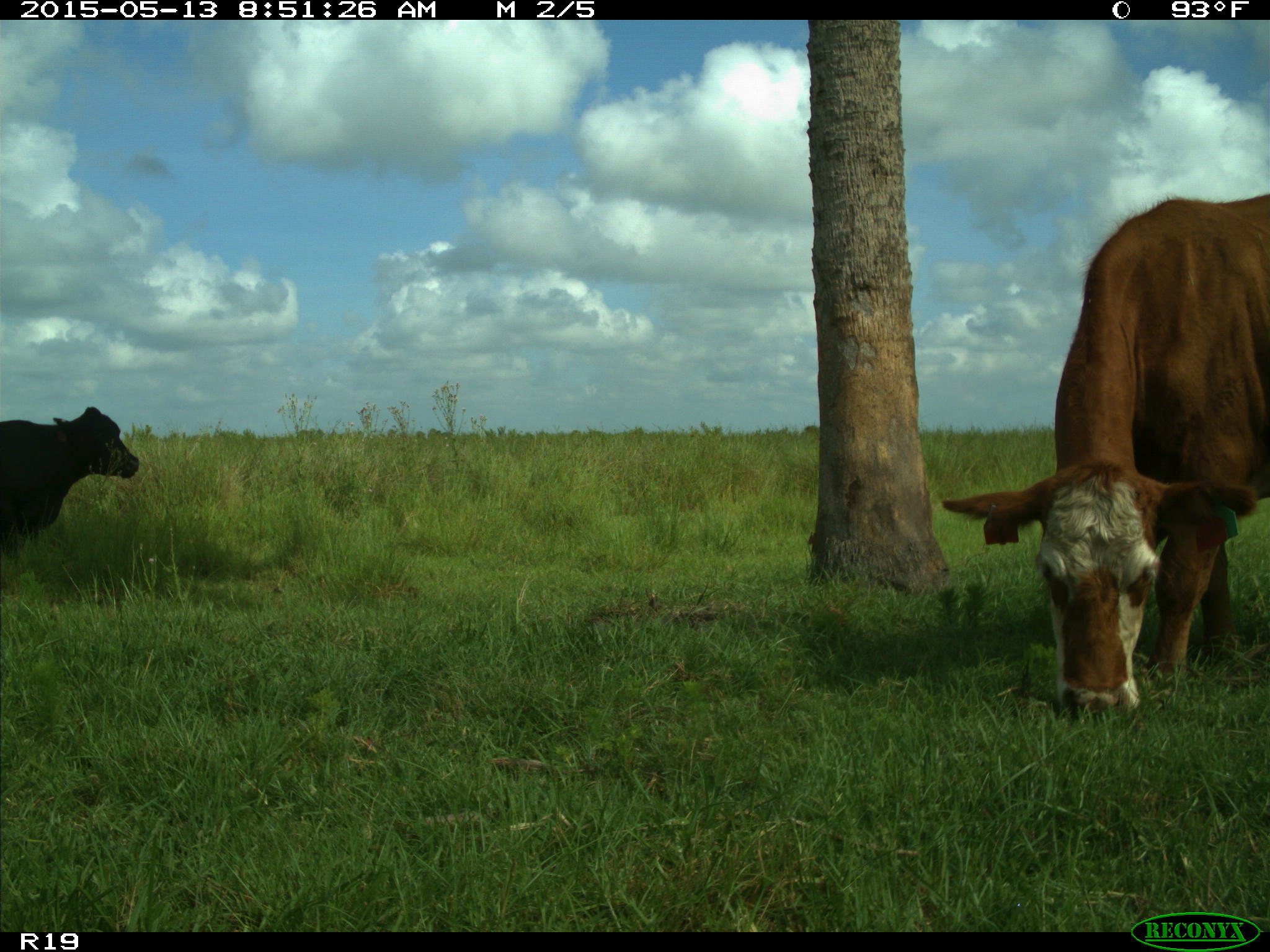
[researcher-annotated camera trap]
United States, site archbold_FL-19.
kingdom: Animalia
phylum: Chordata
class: Mammalia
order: Artiodactyla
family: Bovidae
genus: Bos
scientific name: Bos taurus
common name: domestic cow